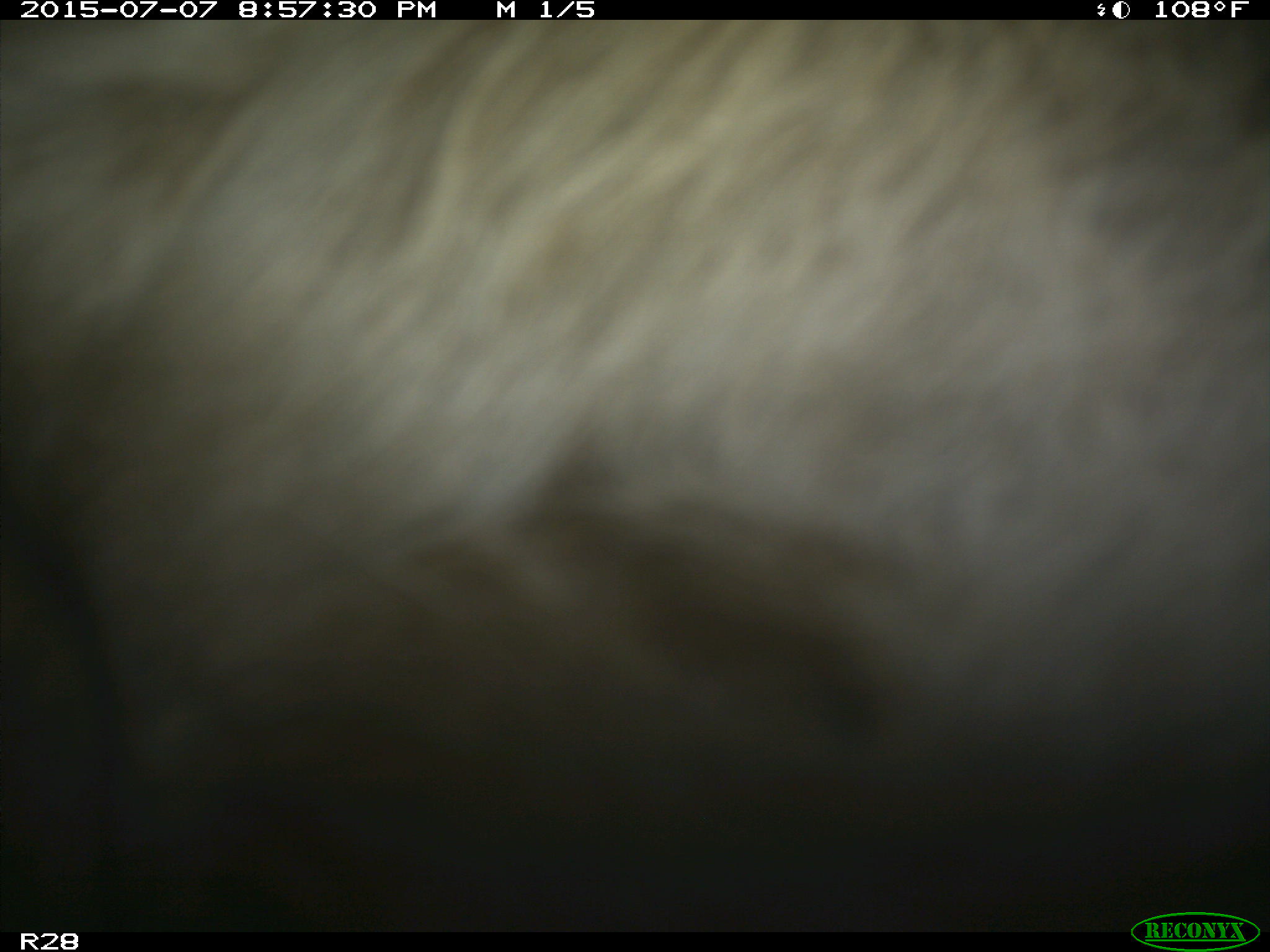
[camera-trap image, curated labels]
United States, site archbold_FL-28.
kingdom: Animalia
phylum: Chordata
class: Mammalia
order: Artiodactyla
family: Bovidae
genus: Bos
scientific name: Bos taurus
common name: domestic cow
Bos taurus (domestic cow).